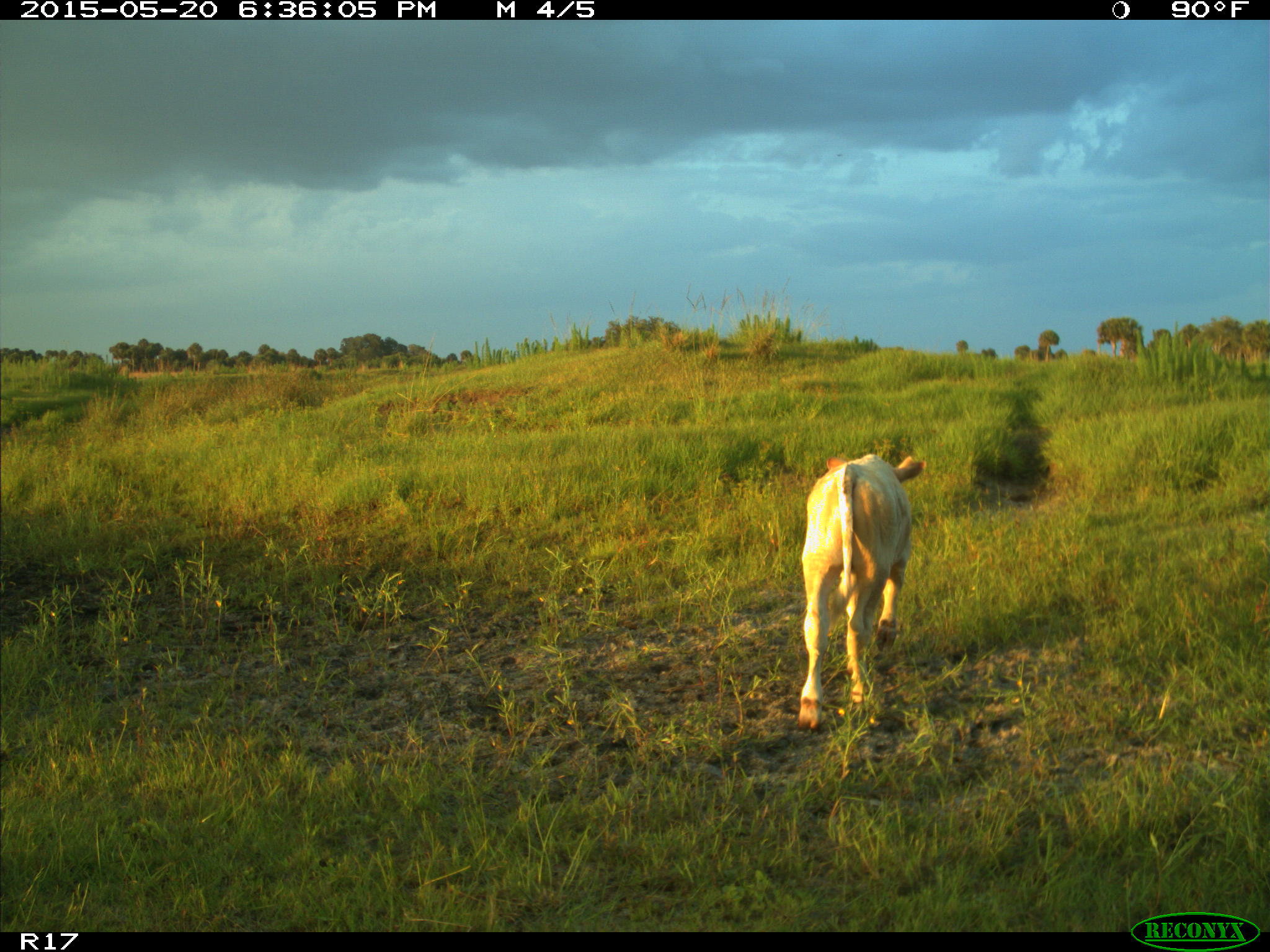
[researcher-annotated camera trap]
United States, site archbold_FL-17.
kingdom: Animalia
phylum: Chordata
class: Mammalia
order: Artiodactyla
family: Bovidae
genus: Bos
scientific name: Bos taurus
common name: domestic cow